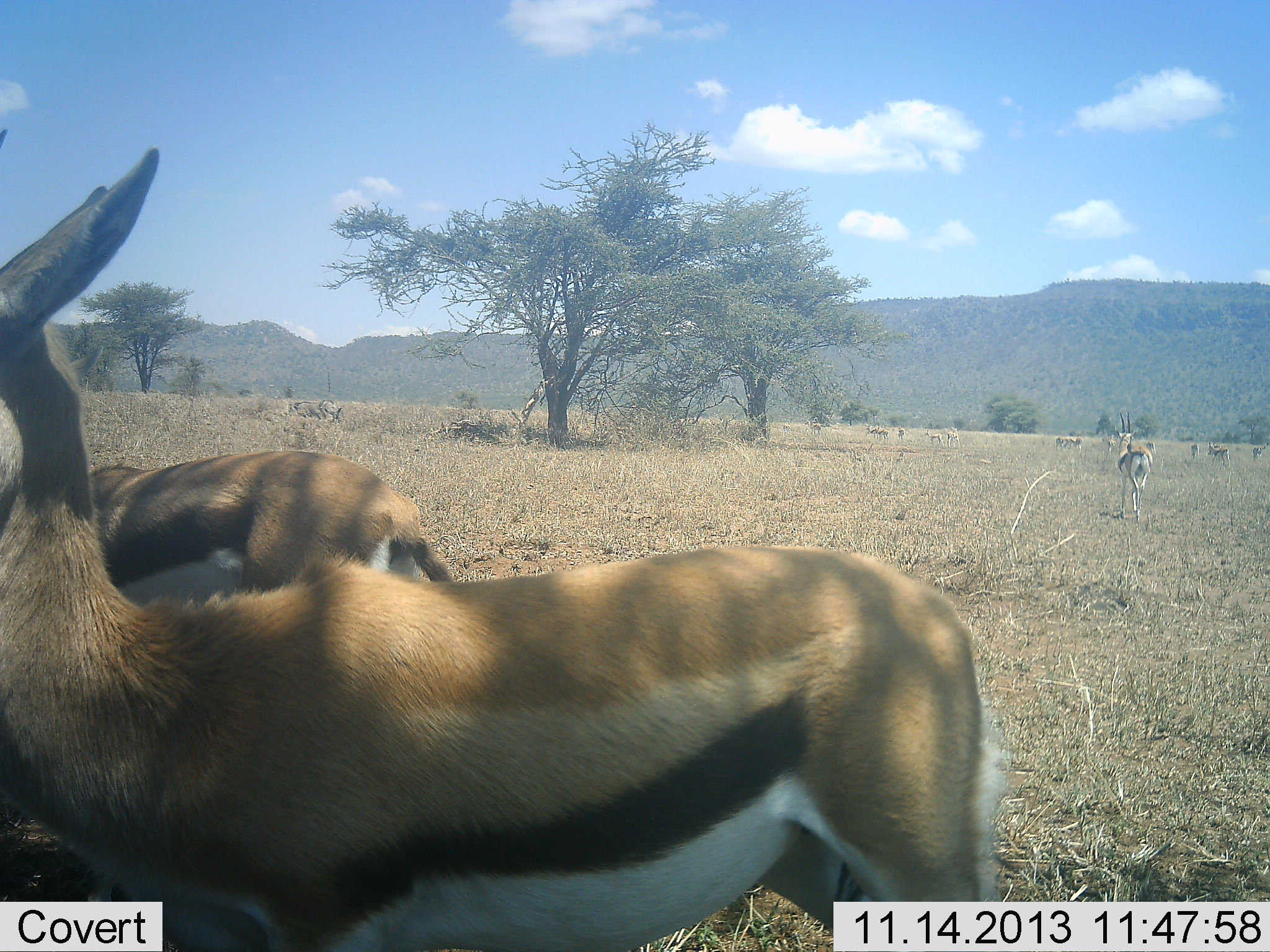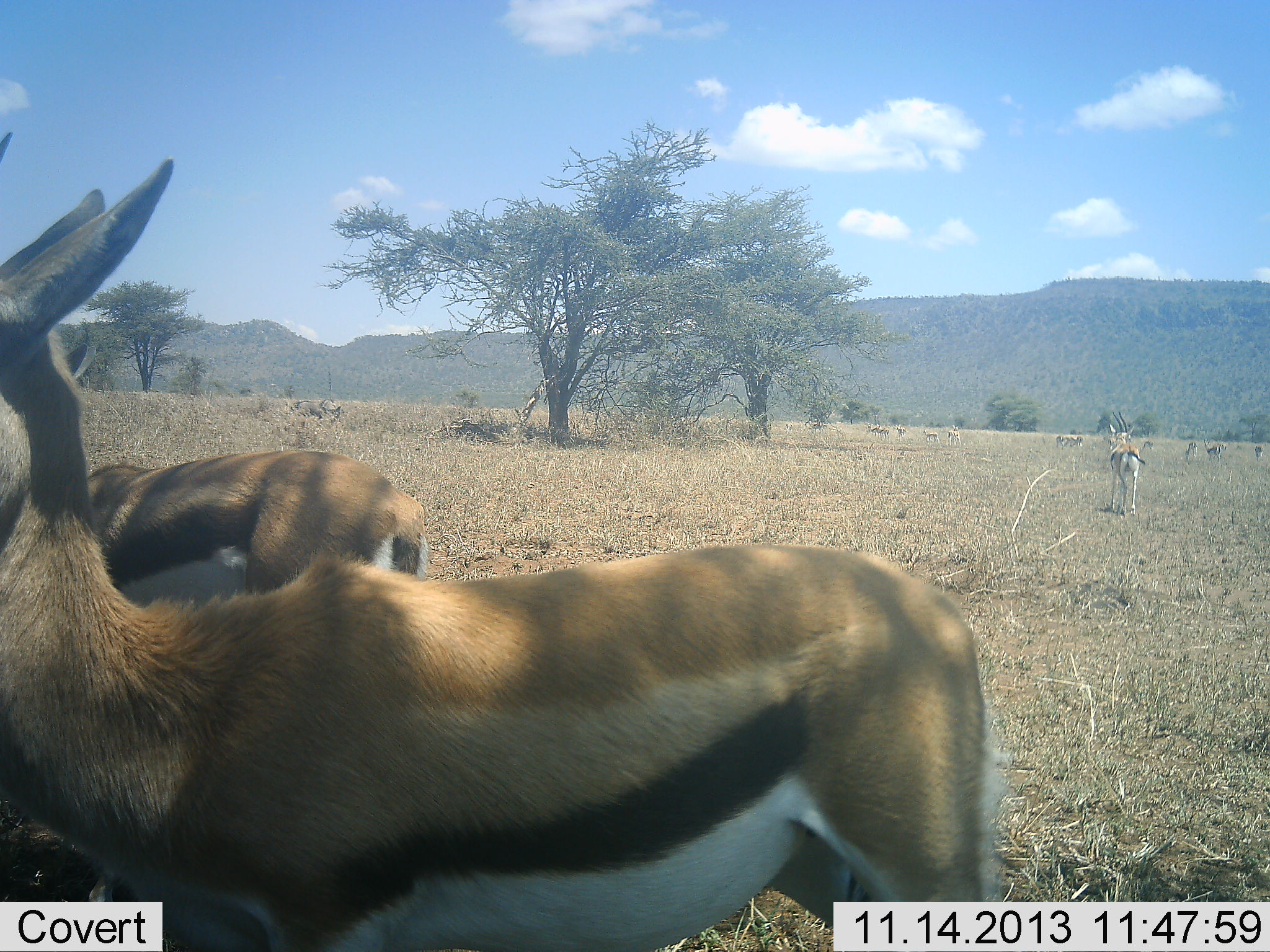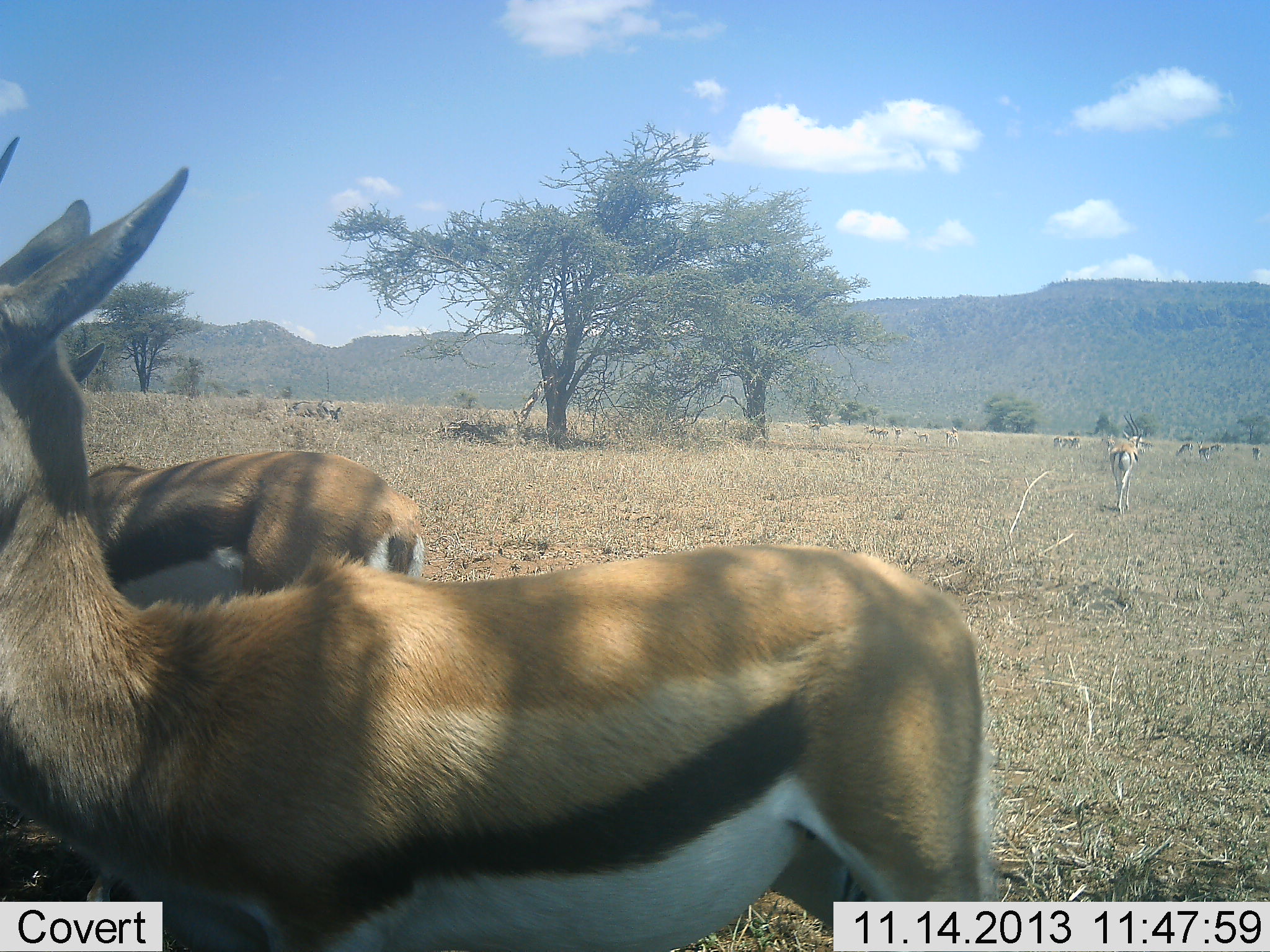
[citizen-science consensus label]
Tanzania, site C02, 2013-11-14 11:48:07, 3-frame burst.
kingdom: Animalia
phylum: Chordata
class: Mammalia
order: Artiodactyla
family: Bovidae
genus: Eudorcas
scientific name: Eudorcas thomsonii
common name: thomson's gazelle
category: gazellethomsons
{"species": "gazellethomsons (thomson's gazelle) (Eudorcas thomsonii)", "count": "5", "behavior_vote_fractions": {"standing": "90%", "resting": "0%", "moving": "70%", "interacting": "10%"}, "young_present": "0%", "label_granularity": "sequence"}